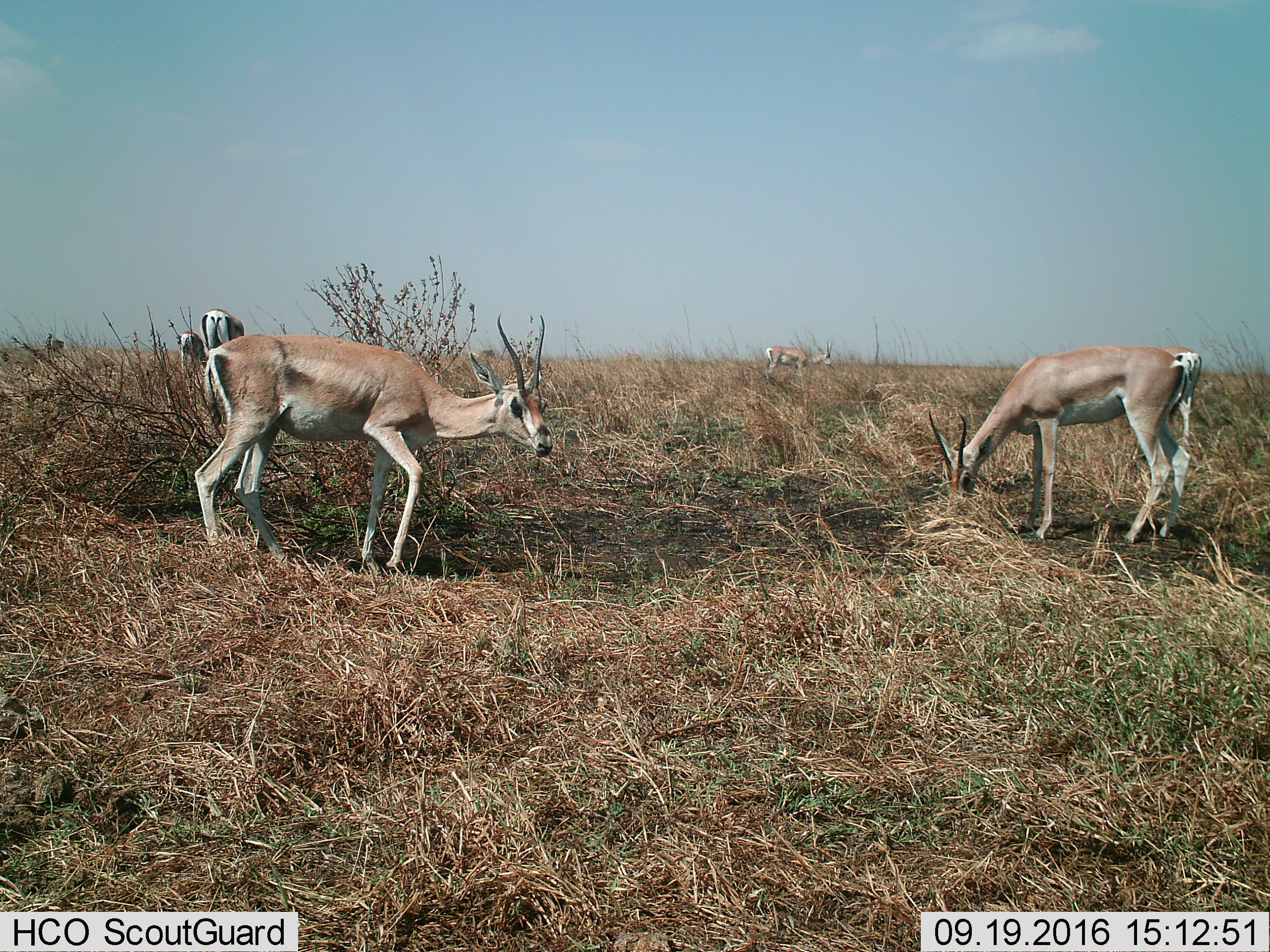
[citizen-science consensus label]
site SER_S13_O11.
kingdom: Animalia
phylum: Chordata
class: Mammalia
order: Artiodactyla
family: Bovidae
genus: Nanger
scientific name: Nanger granti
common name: grant's gazelle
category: gazellegrants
Gazellegrants (grant's gazelle) (Nanger granti), count 6. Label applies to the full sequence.